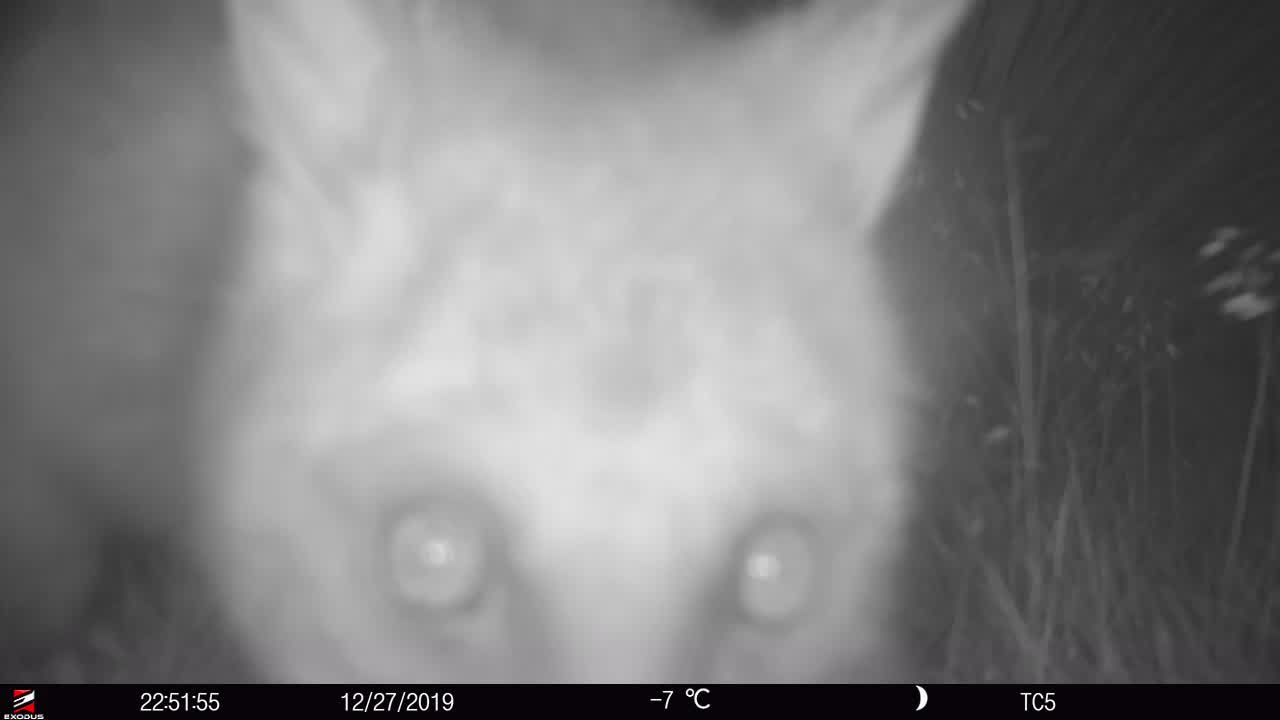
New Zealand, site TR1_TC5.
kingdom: Animalia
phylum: Chordata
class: Mammalia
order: Diprotodontia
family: Phalangeridae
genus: Trichosurus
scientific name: Trichosurus vulpecula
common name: common brushtail possum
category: possum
Possum (common brushtail possum) (Trichosurus vulpecula).